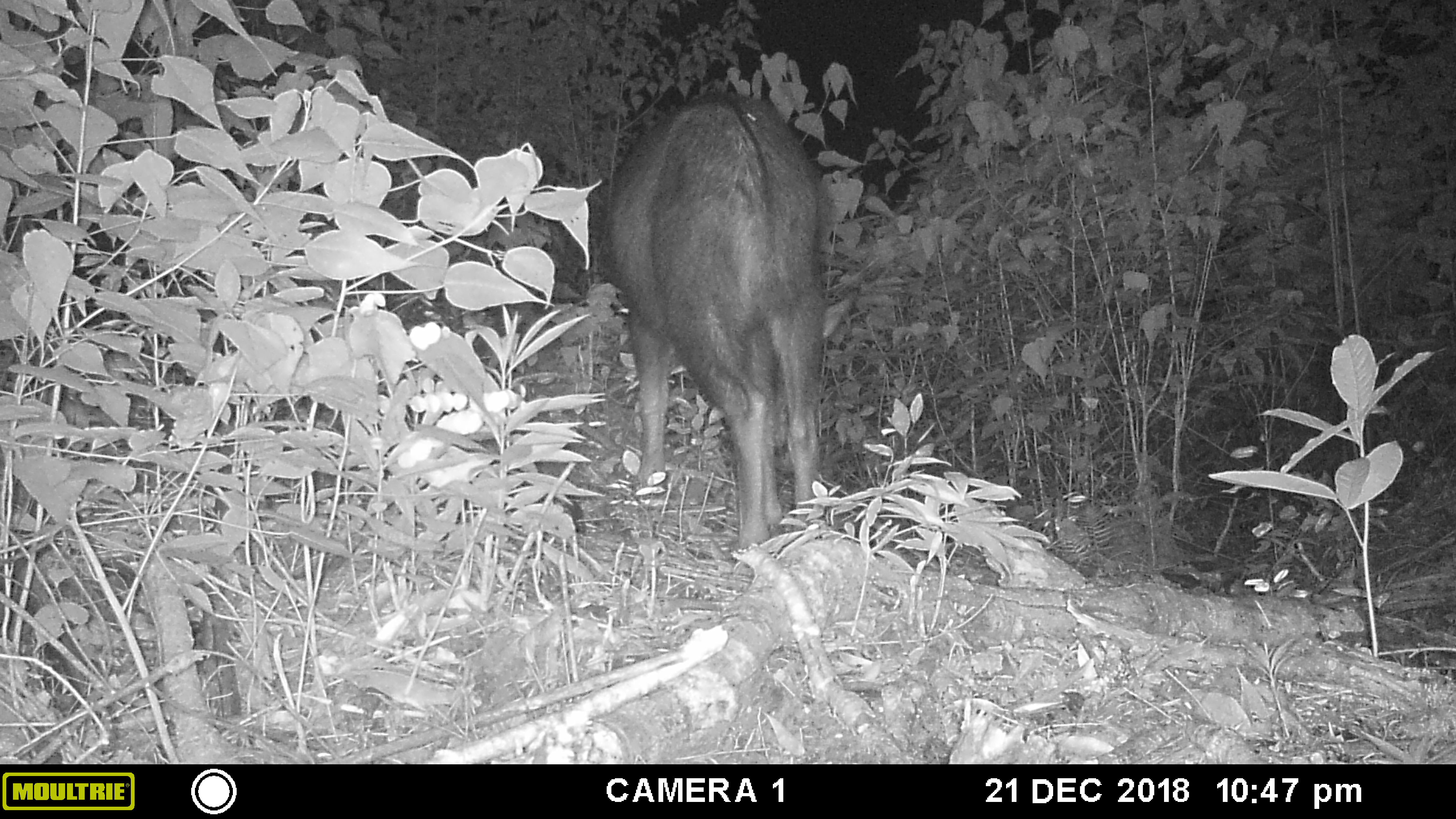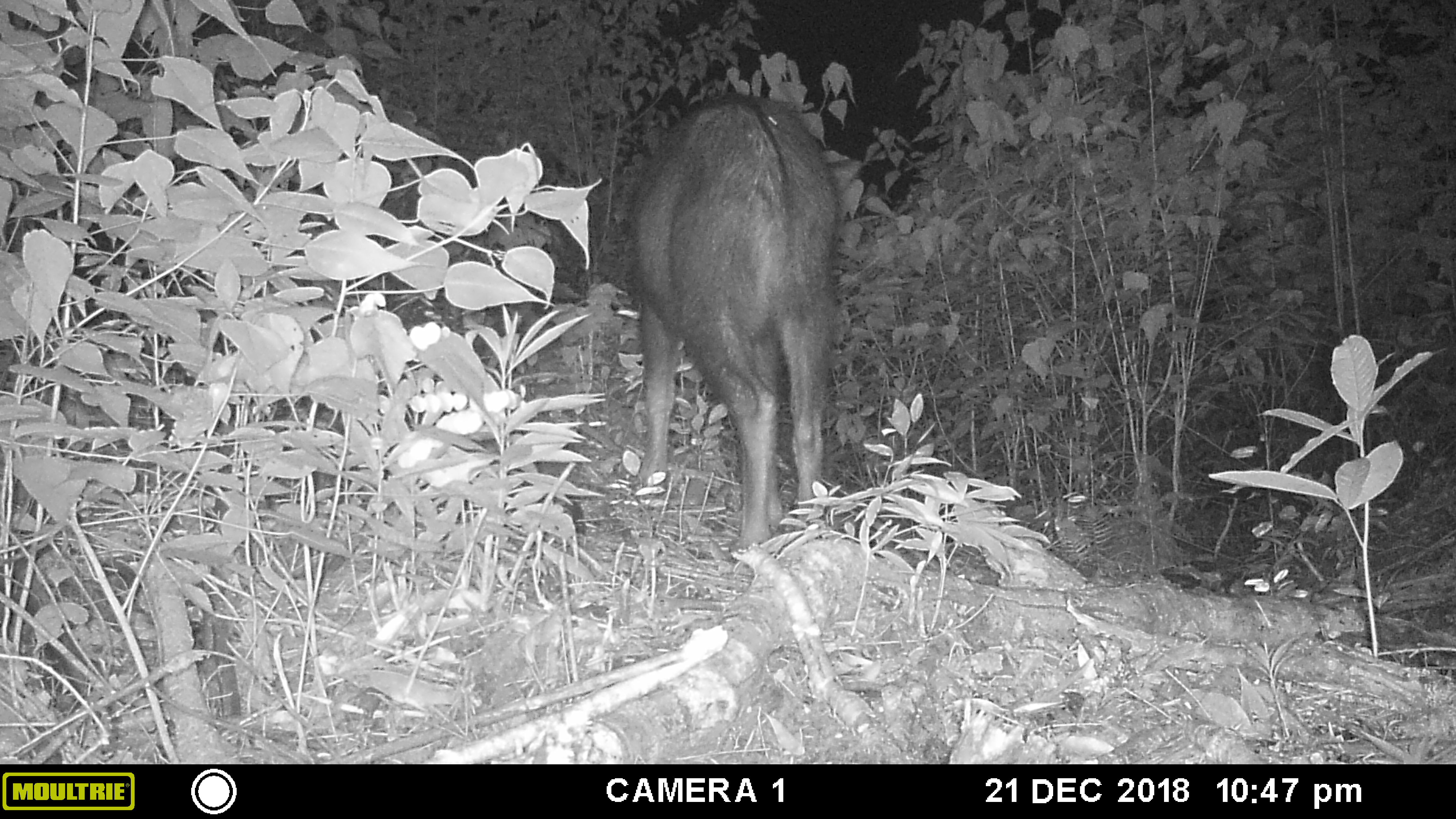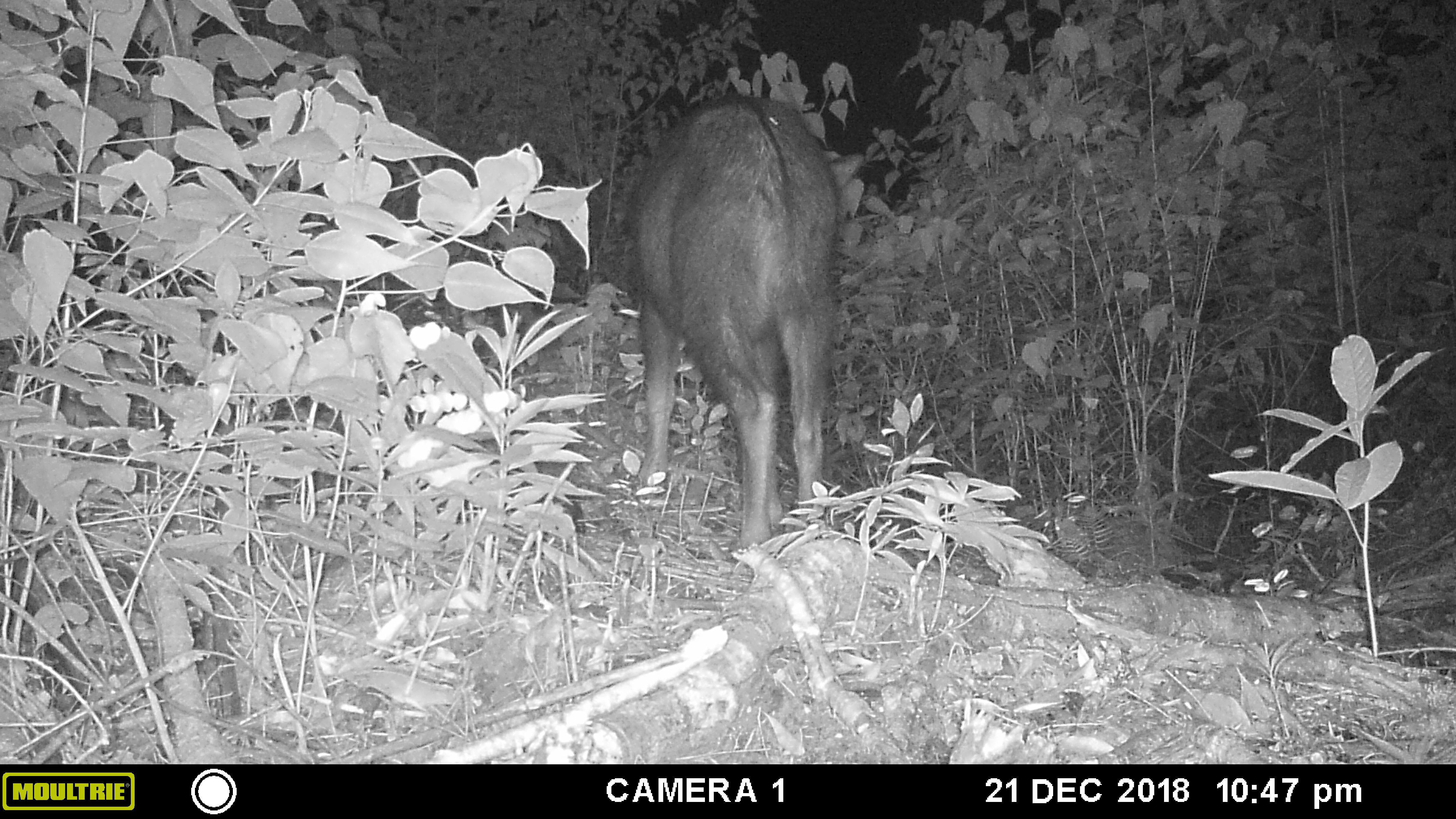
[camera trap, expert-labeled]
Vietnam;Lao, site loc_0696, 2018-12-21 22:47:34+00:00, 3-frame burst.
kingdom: Animalia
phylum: Chordata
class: Mammalia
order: Artiodactyla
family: Bovidae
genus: Capricornis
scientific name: Capricornis sumatraensis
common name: chinese serow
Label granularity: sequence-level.